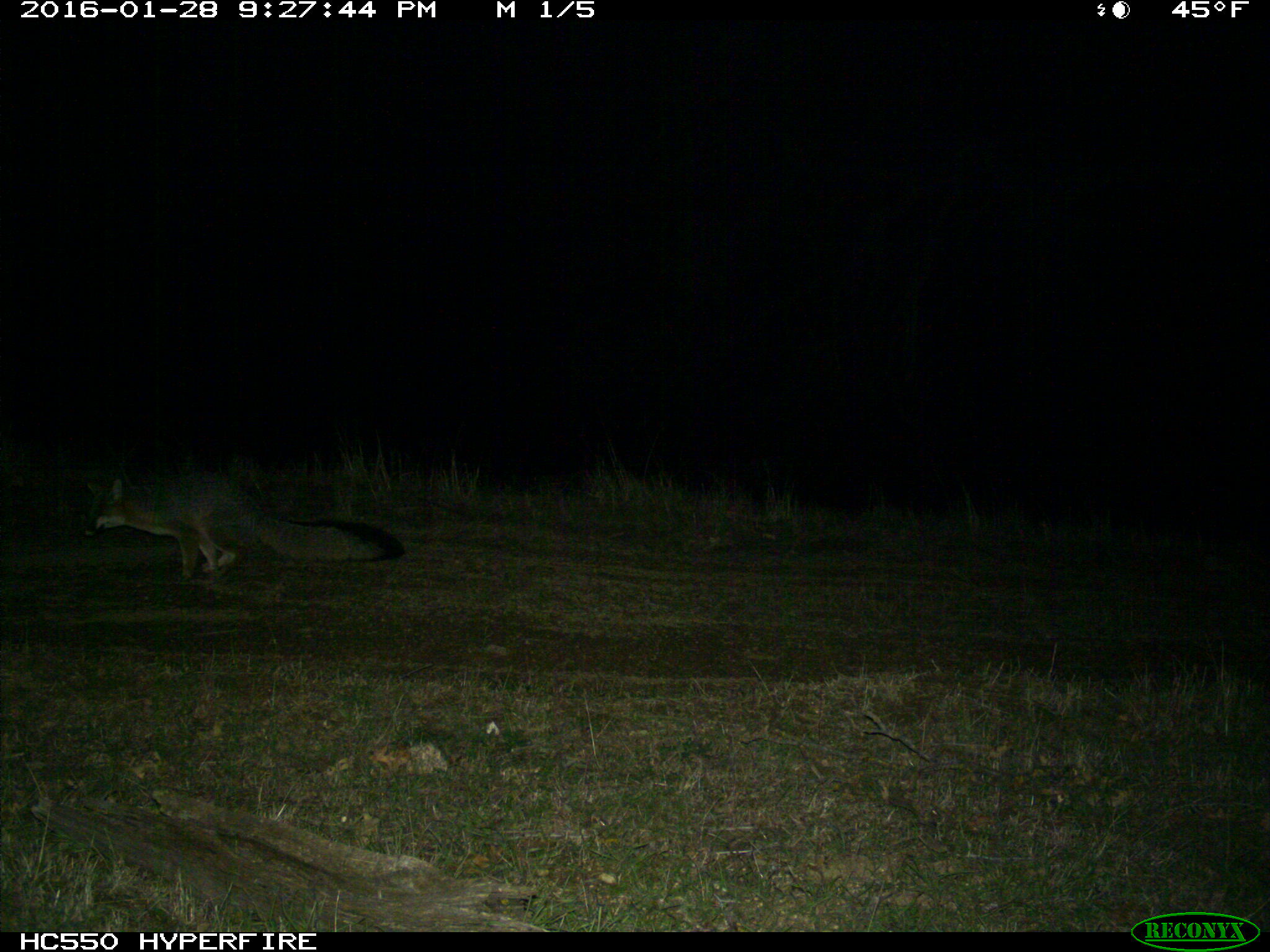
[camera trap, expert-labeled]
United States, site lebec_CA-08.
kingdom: Animalia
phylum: Chordata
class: Mammalia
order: Carnivora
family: Canidae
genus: Urocyon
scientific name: Urocyon cinereoargenteus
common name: gray fox